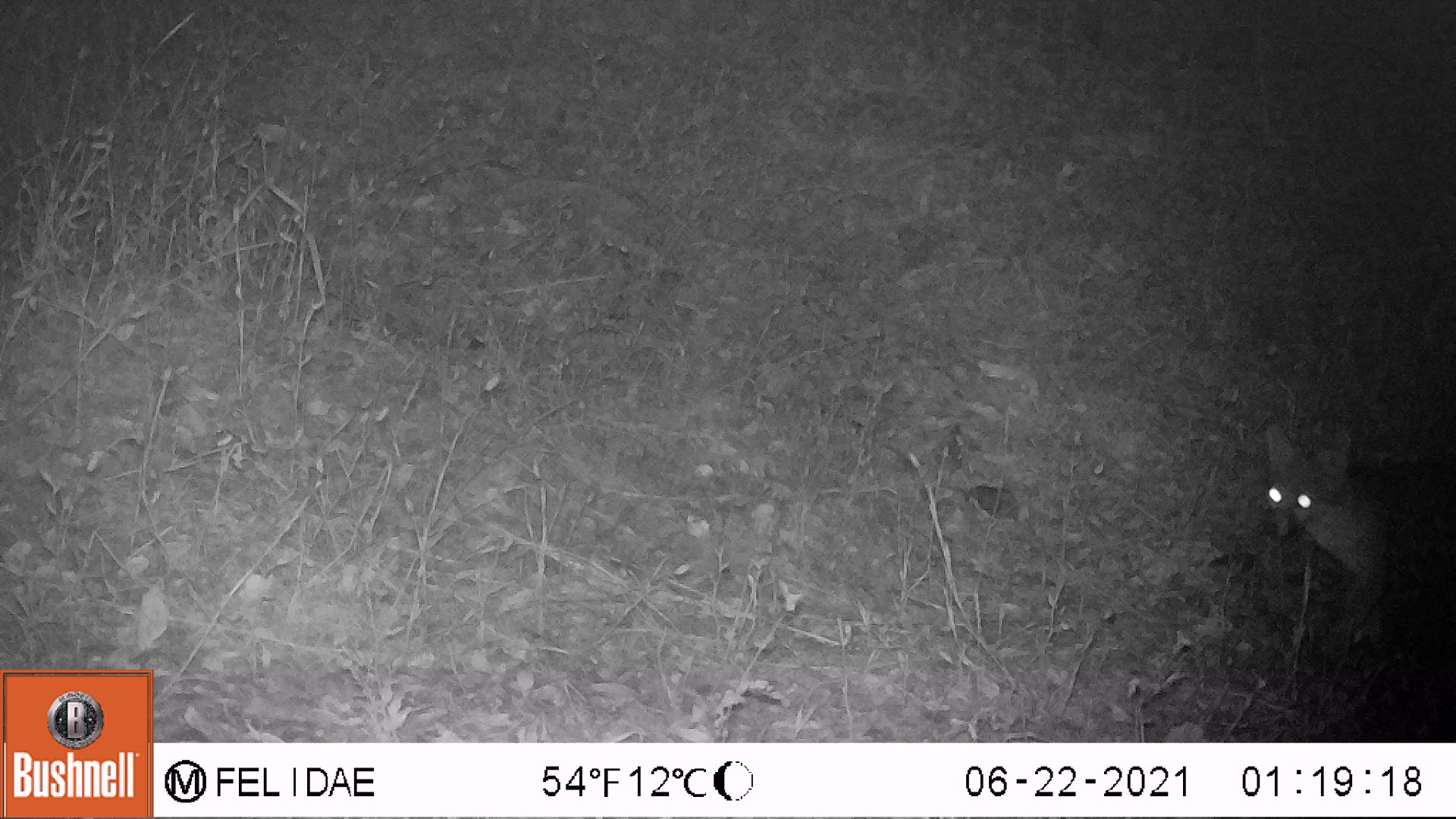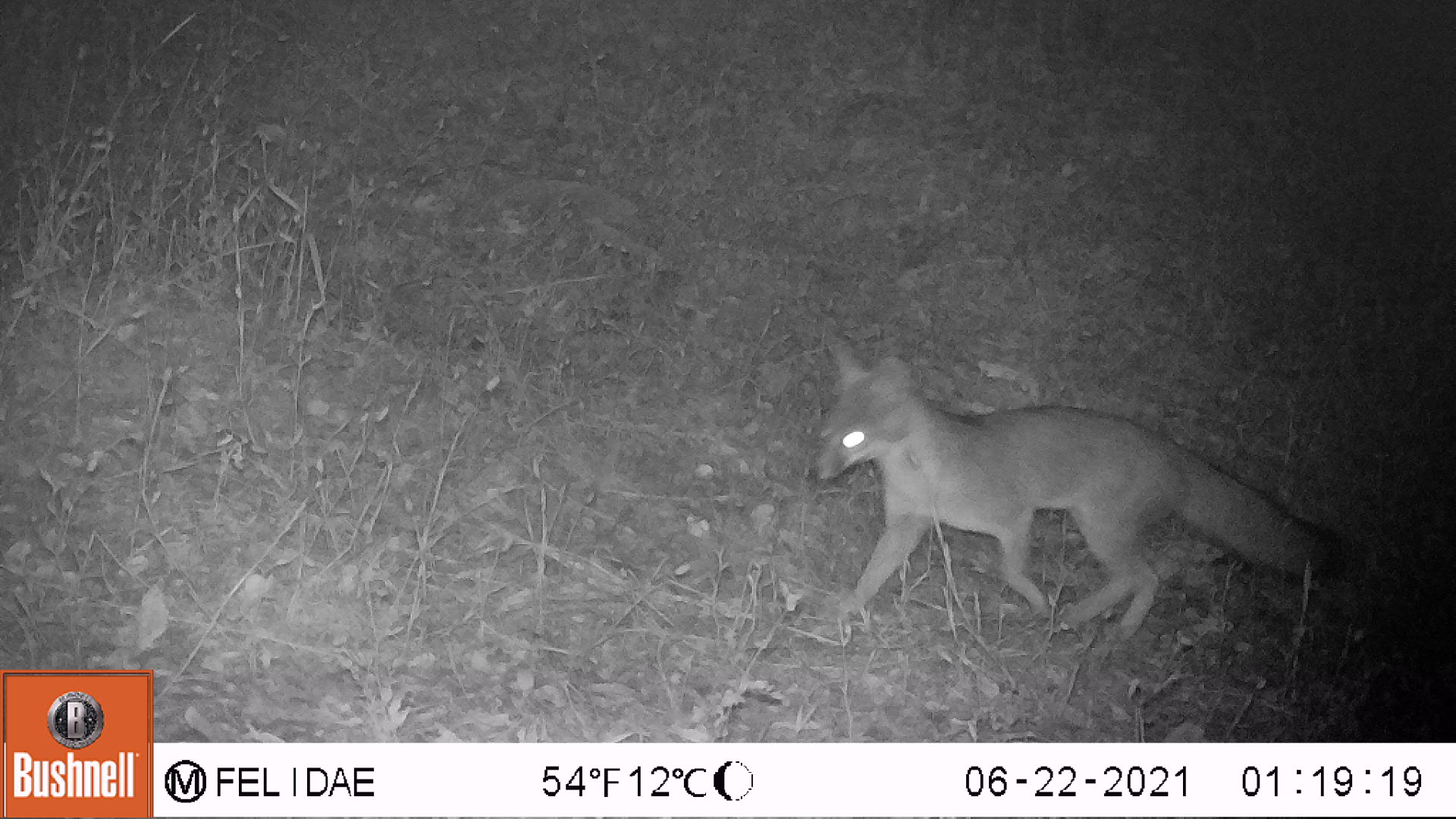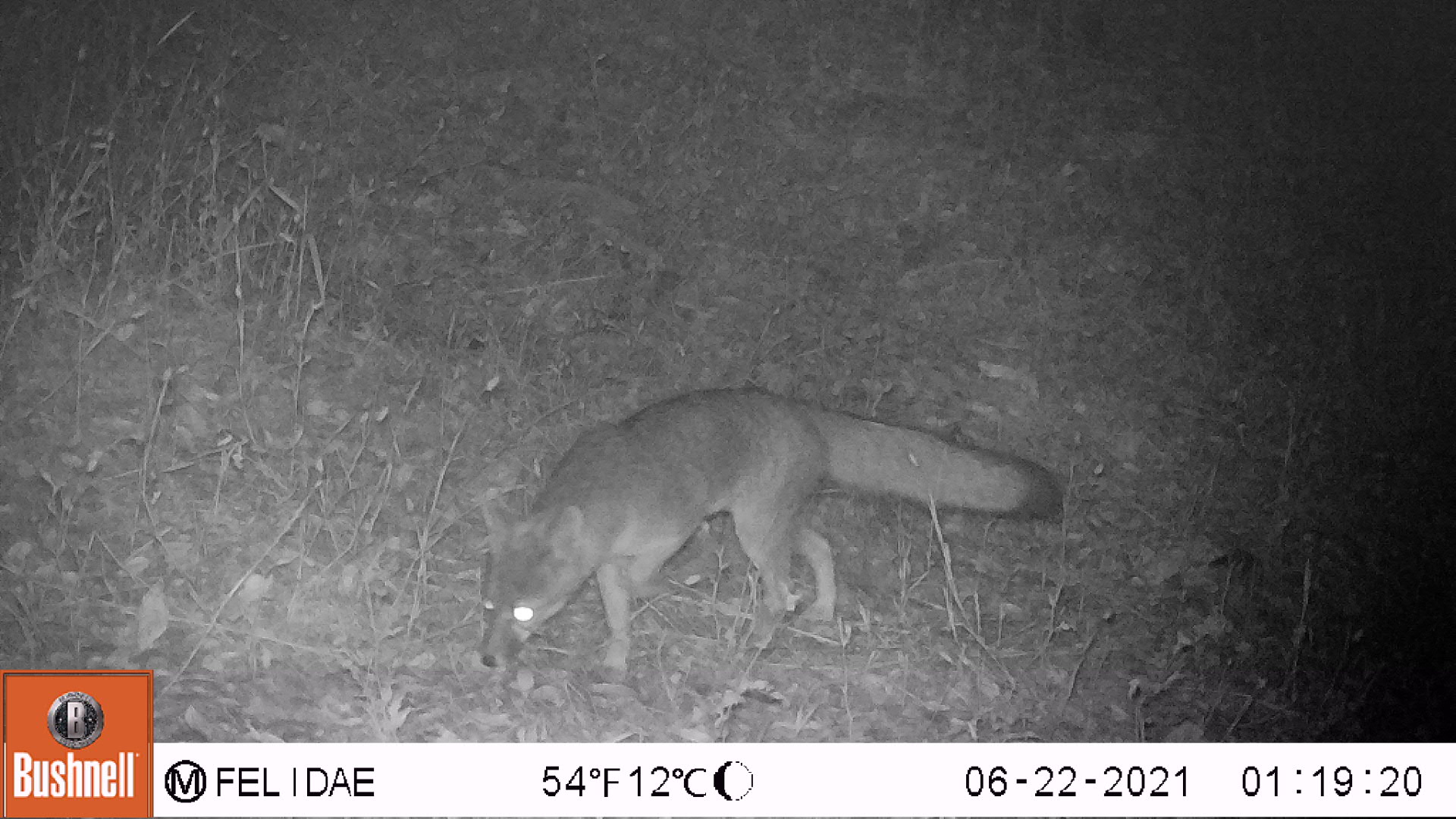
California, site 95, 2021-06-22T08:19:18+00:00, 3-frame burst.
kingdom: Animalia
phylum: Chordata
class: Mammalia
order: Carnivora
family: Canidae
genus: Urocyon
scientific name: Urocyon cinereoargenteus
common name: gray fox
Gray fox (Urocyon cinereoargenteus).